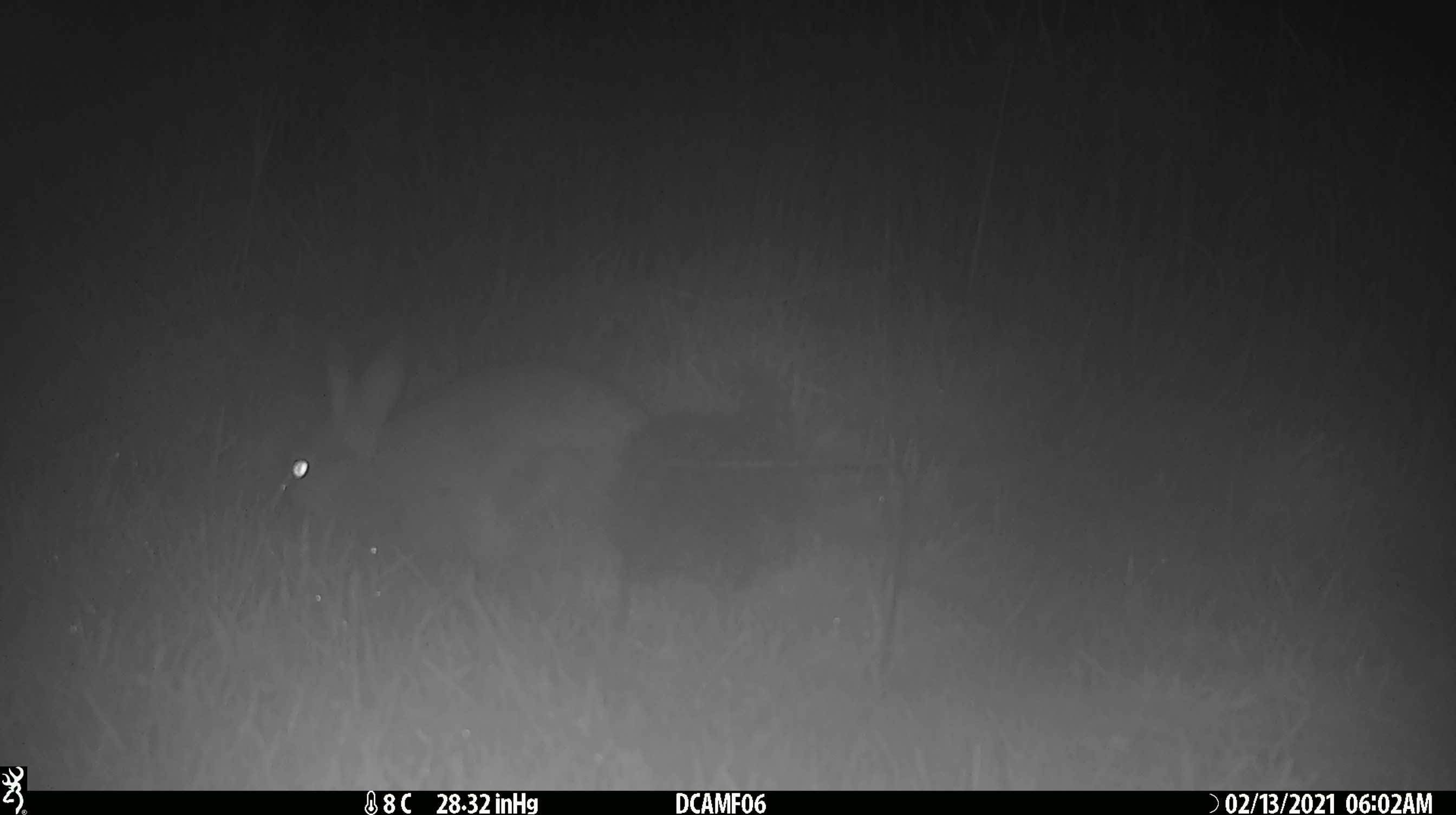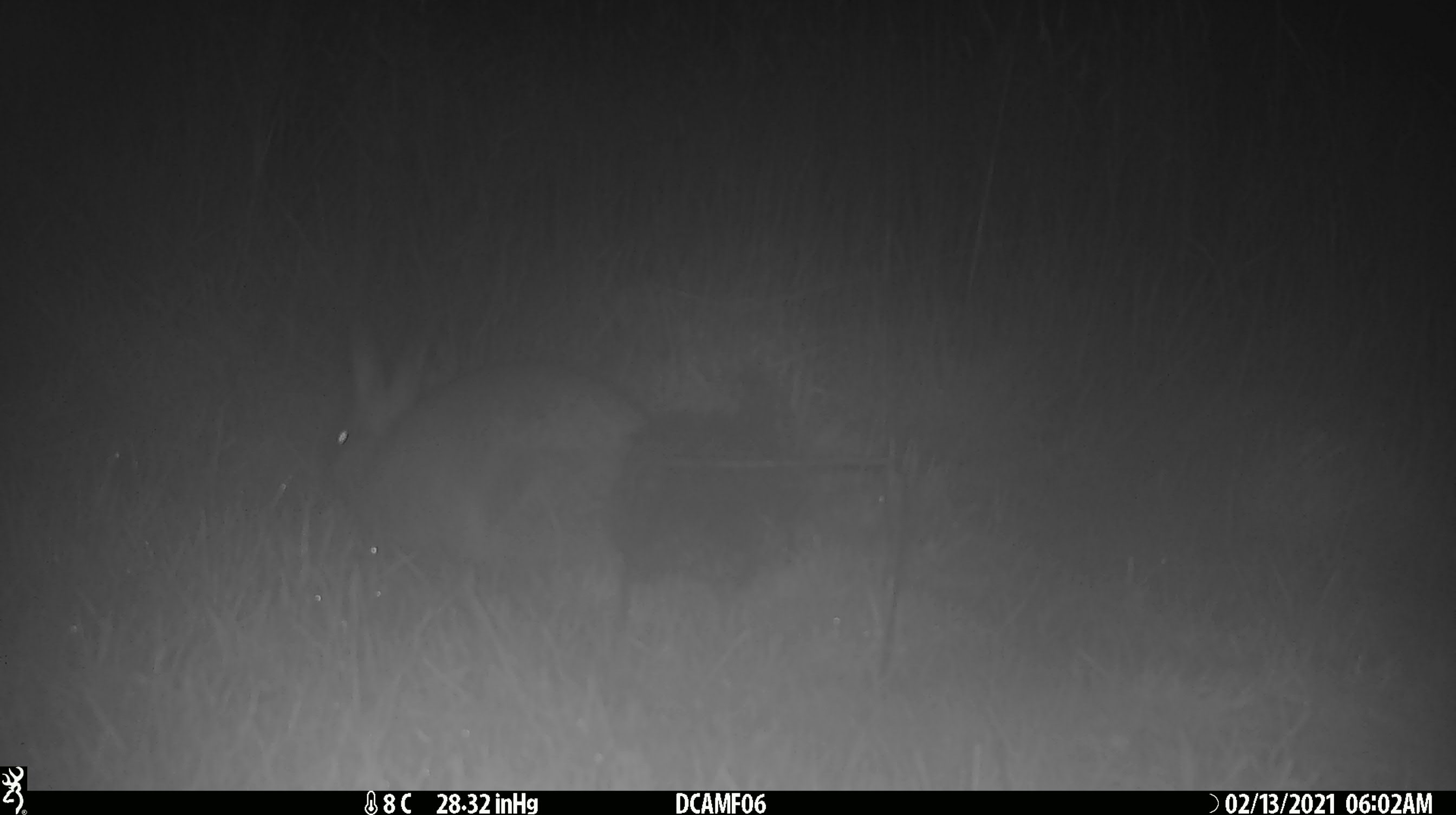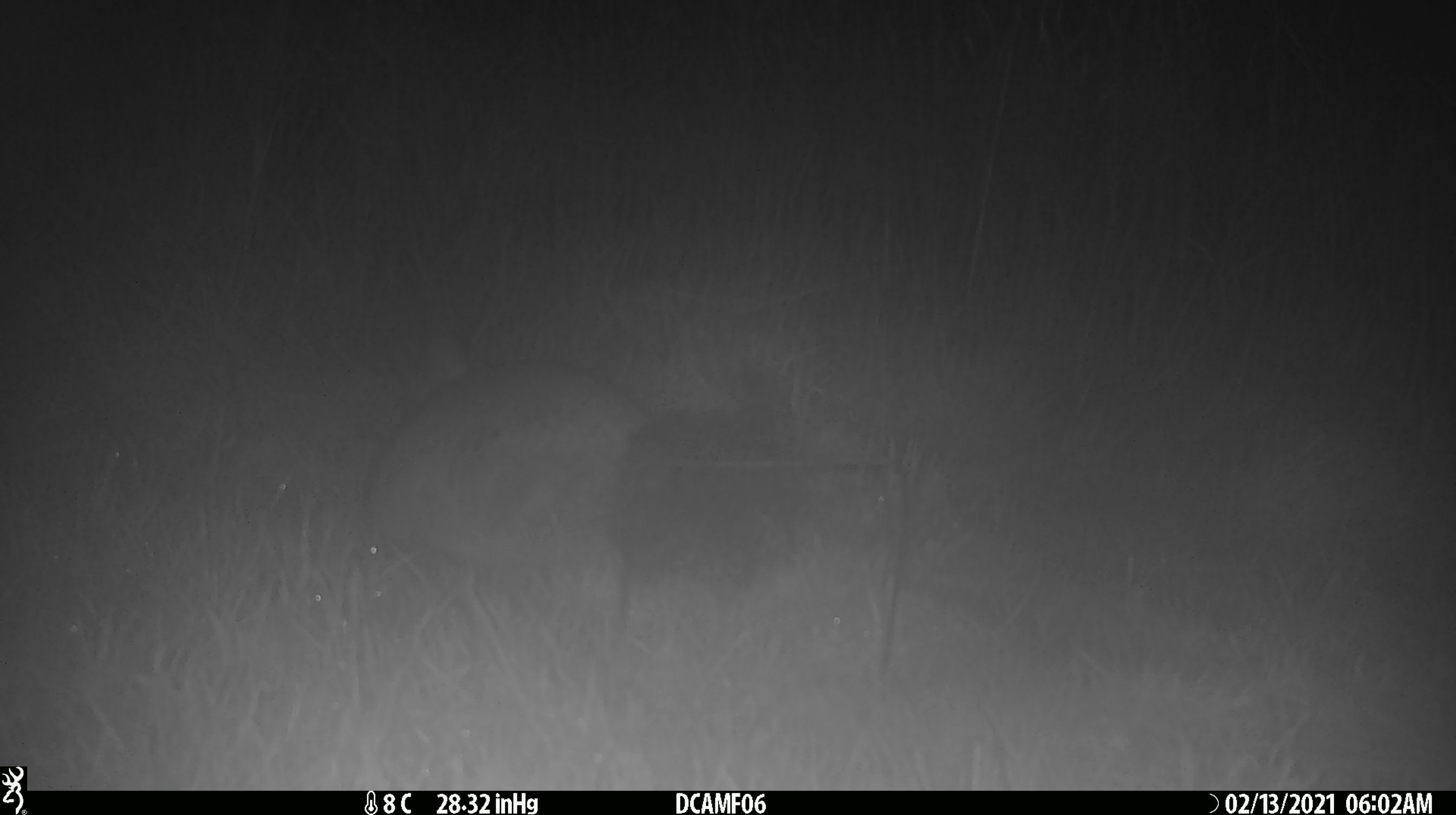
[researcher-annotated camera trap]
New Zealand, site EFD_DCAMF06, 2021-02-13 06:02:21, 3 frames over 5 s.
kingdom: Animalia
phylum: Chordata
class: Mammalia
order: Lagomorpha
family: Leporidae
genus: Oryctolagus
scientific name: Oryctolagus cuniculus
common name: european rabbit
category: rabbit